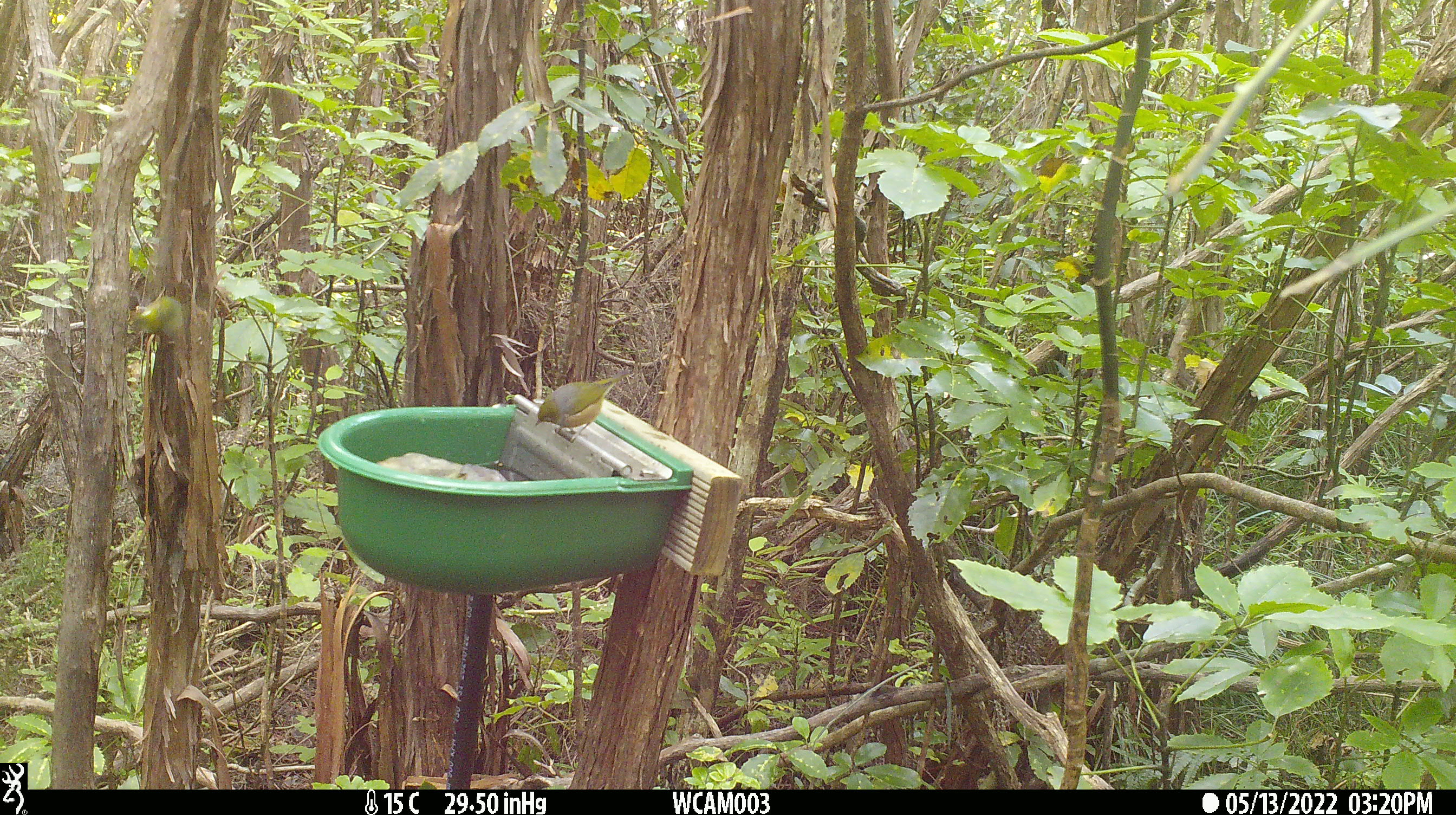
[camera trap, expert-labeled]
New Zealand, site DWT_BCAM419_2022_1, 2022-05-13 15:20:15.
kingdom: Animalia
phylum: Chordata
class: Aves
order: Passeriformes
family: Zosteropidae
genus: Zosterops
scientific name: Zosterops lateralis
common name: silvereye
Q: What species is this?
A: Silvereye (Zosterops lateralis).